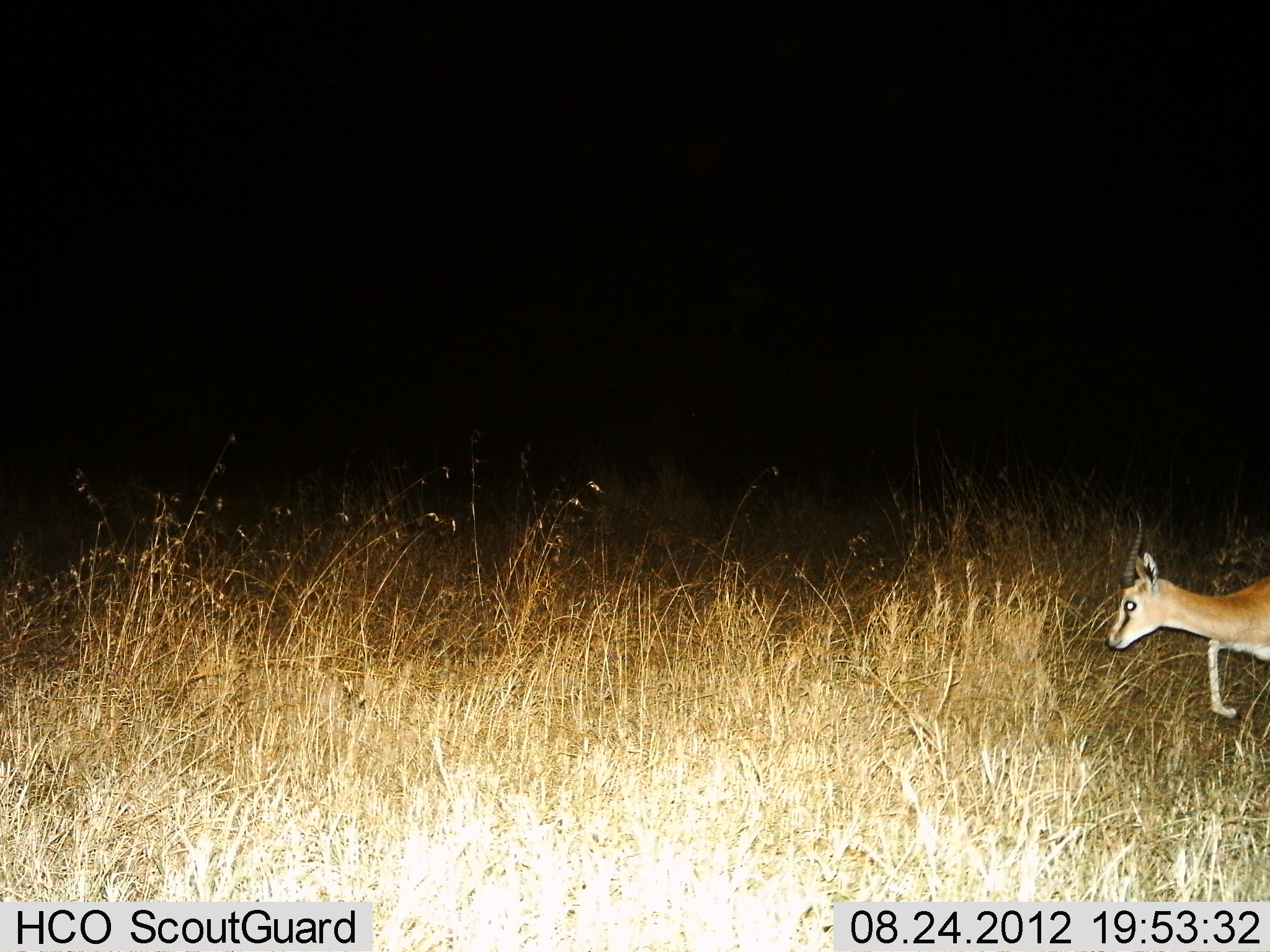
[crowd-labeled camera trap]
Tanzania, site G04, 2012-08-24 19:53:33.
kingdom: Animalia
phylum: Chordata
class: Mammalia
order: Artiodactyla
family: Bovidae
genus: Eudorcas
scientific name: Eudorcas thomsonii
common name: thomson's gazelle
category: gazellethomsons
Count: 1.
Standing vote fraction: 0%.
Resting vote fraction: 0%.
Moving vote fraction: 100%.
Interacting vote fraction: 0%.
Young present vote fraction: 0%.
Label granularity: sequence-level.